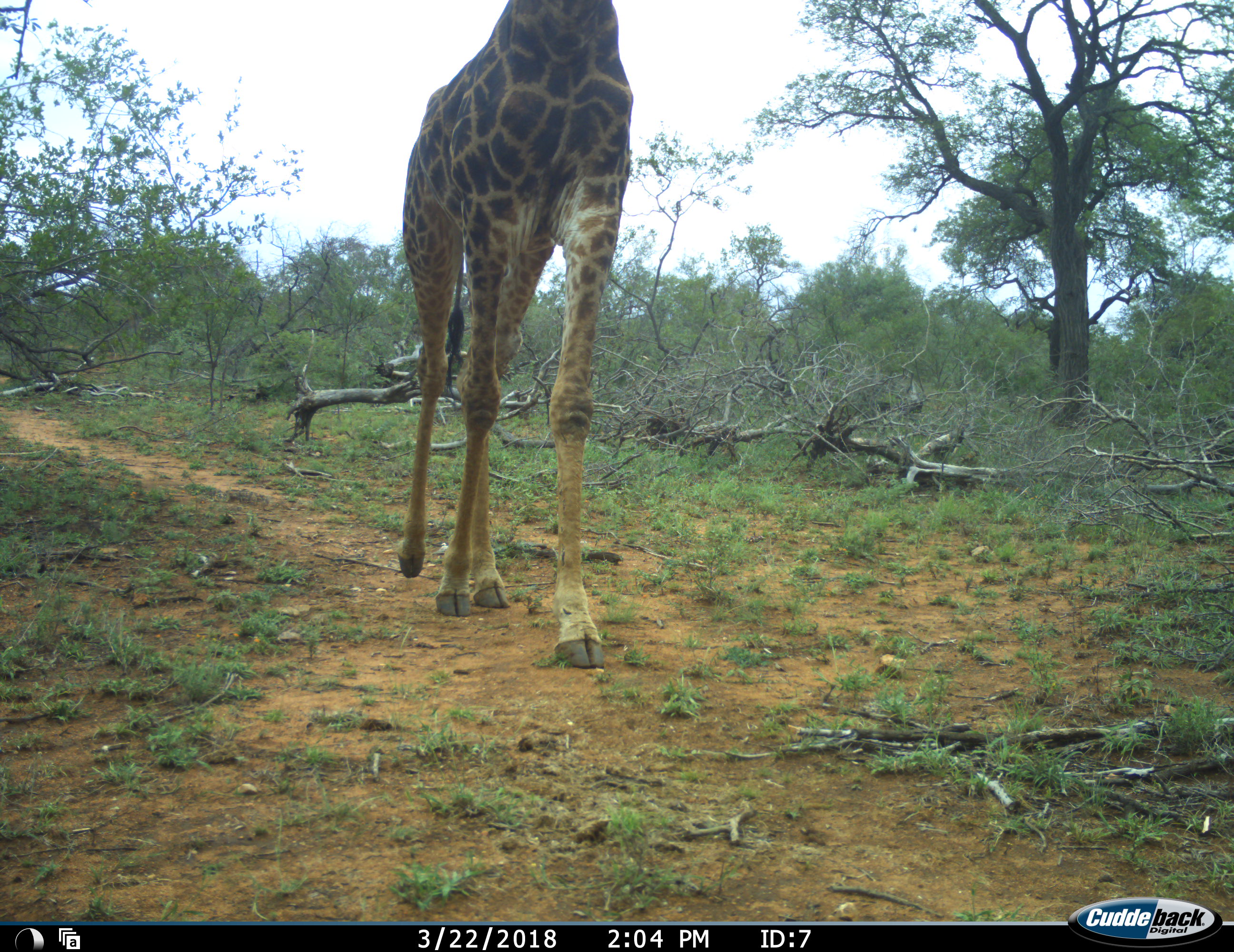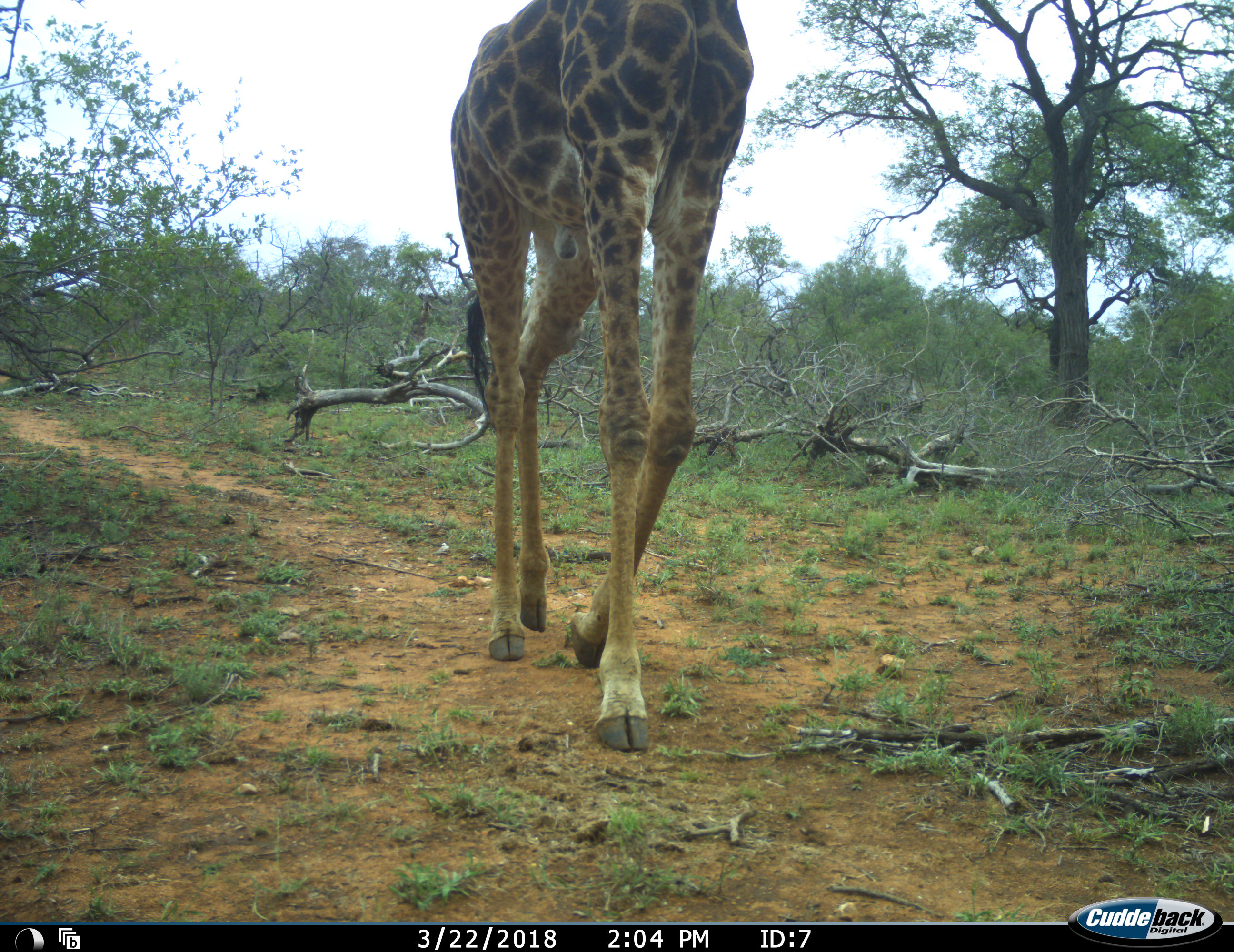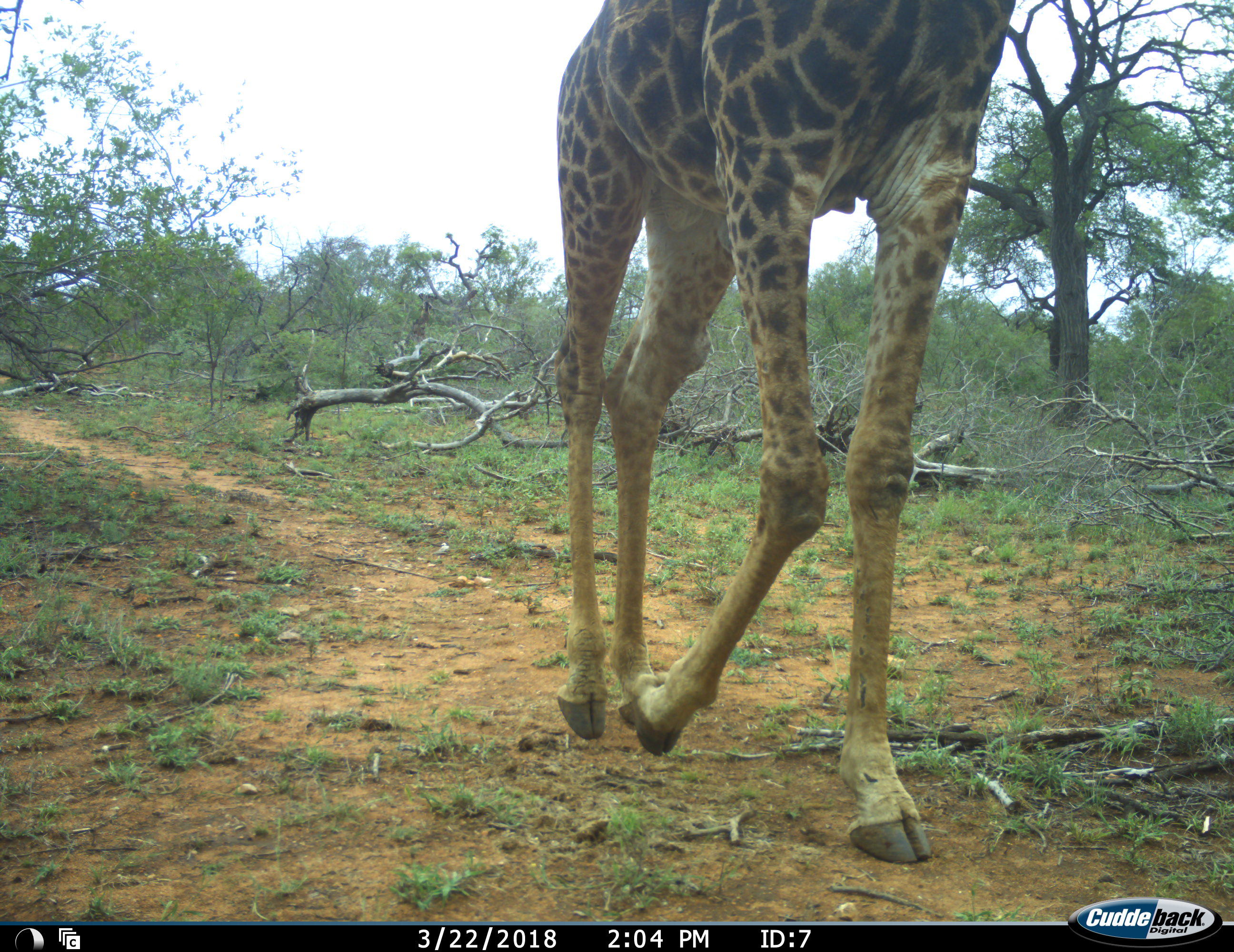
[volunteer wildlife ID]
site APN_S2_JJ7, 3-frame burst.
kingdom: Animalia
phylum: Chordata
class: Mammalia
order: Artiodactyla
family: Giraffidae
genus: Giraffa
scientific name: Giraffa camelopardalis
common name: giraffe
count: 1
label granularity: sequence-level